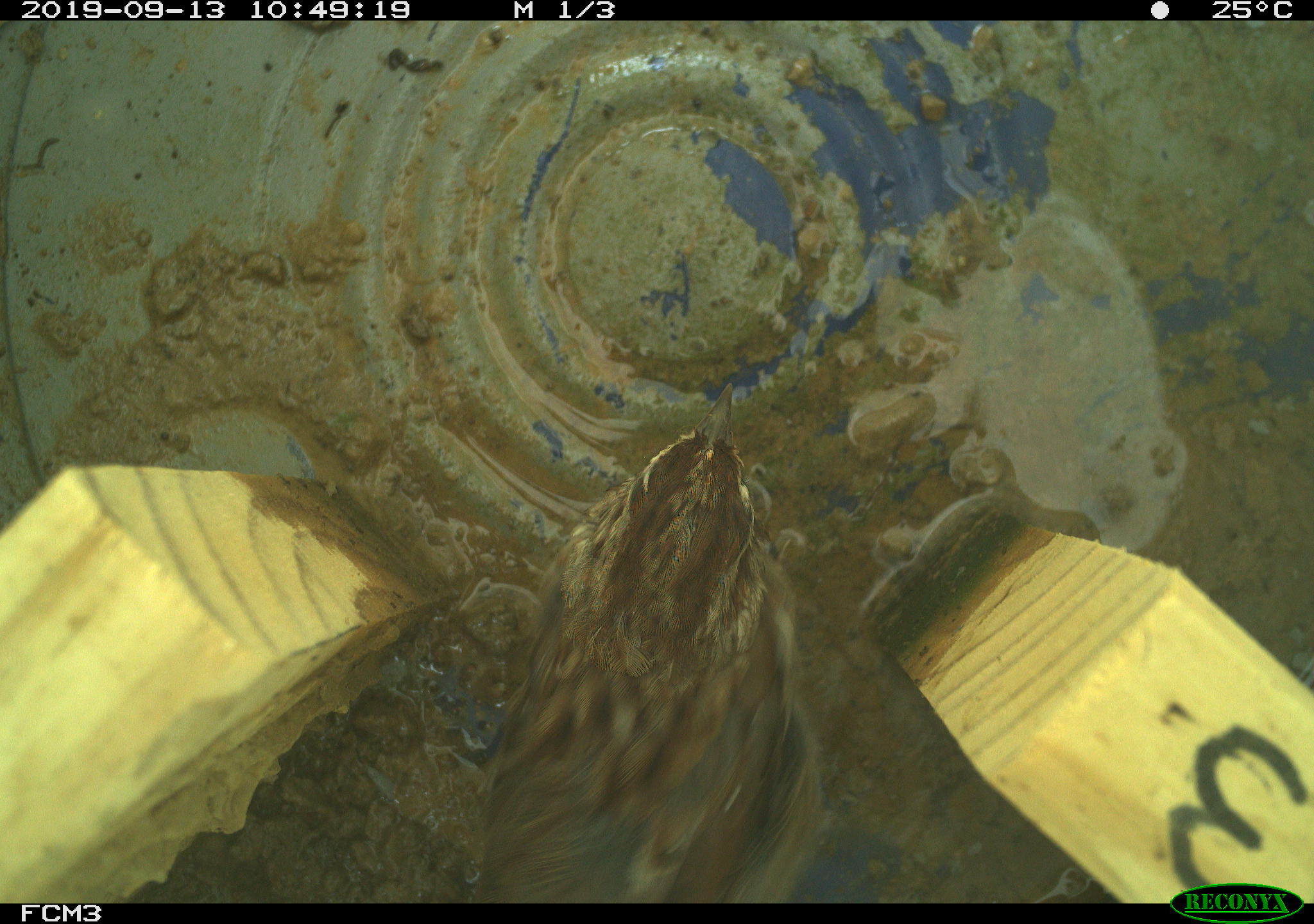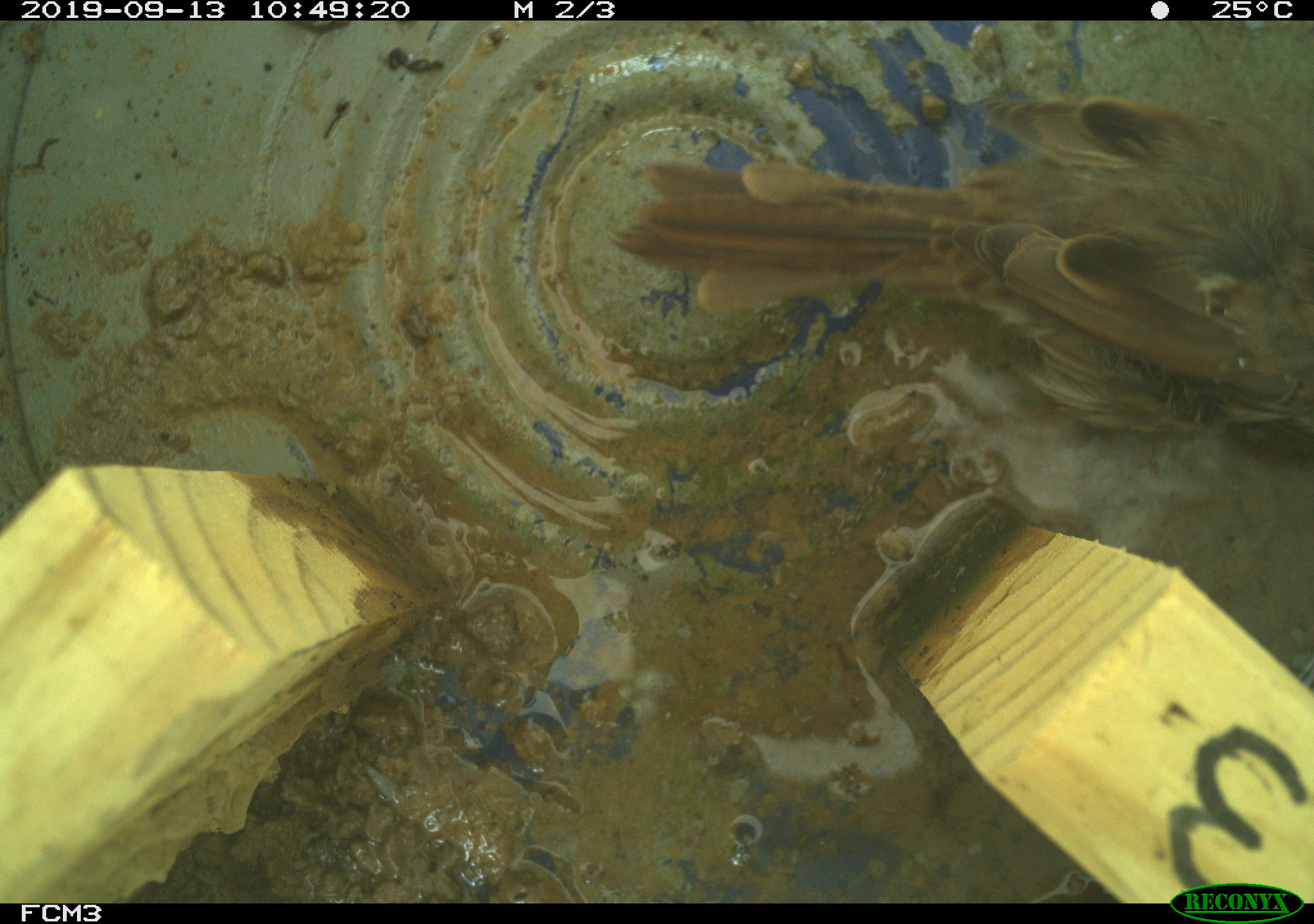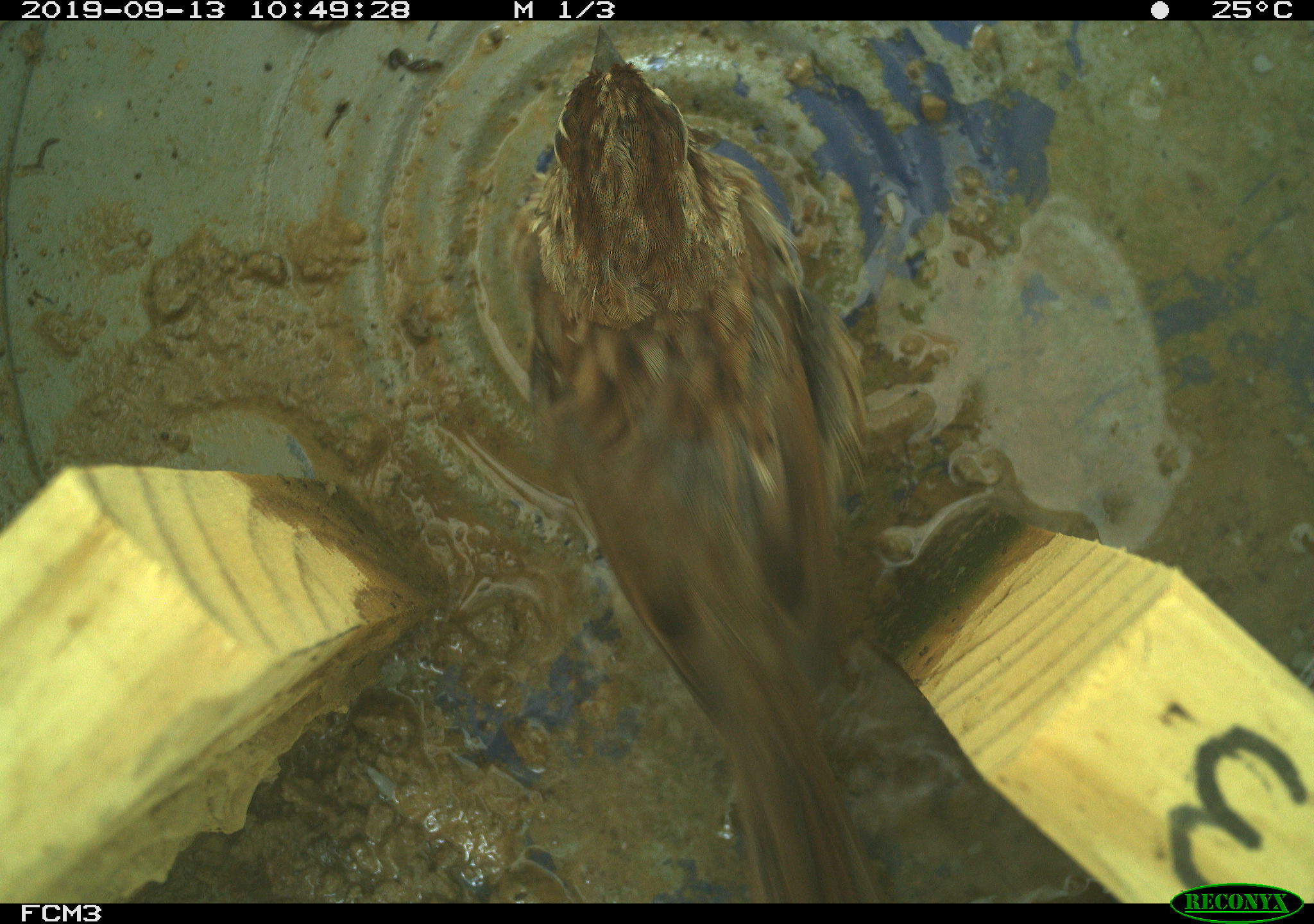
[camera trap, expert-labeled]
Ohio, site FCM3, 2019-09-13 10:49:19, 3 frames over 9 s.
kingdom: Animalia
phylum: Chordata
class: Aves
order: Passeriformes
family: Passerellidae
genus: Melospiza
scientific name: Melospiza melodia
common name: song sparrow